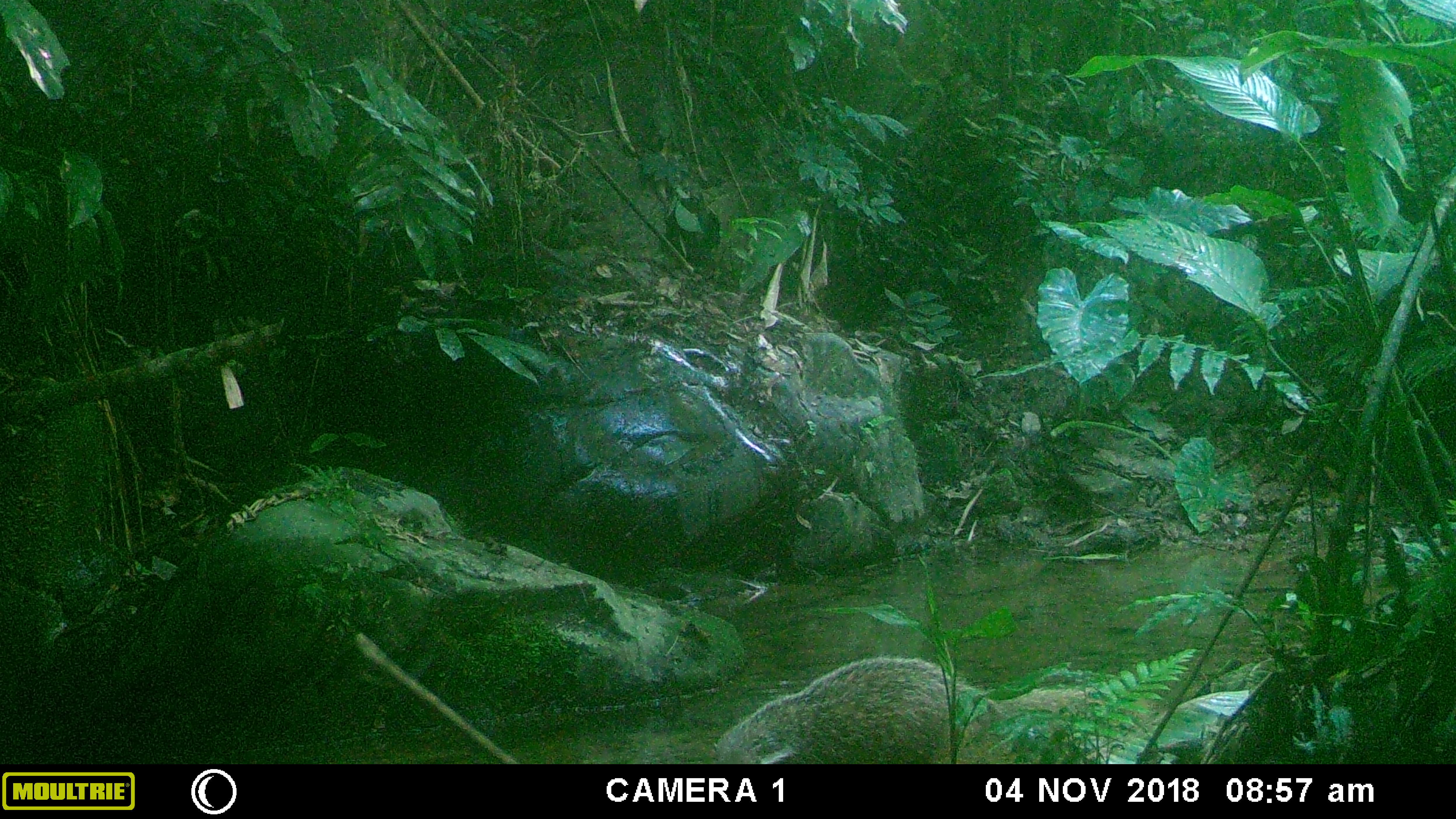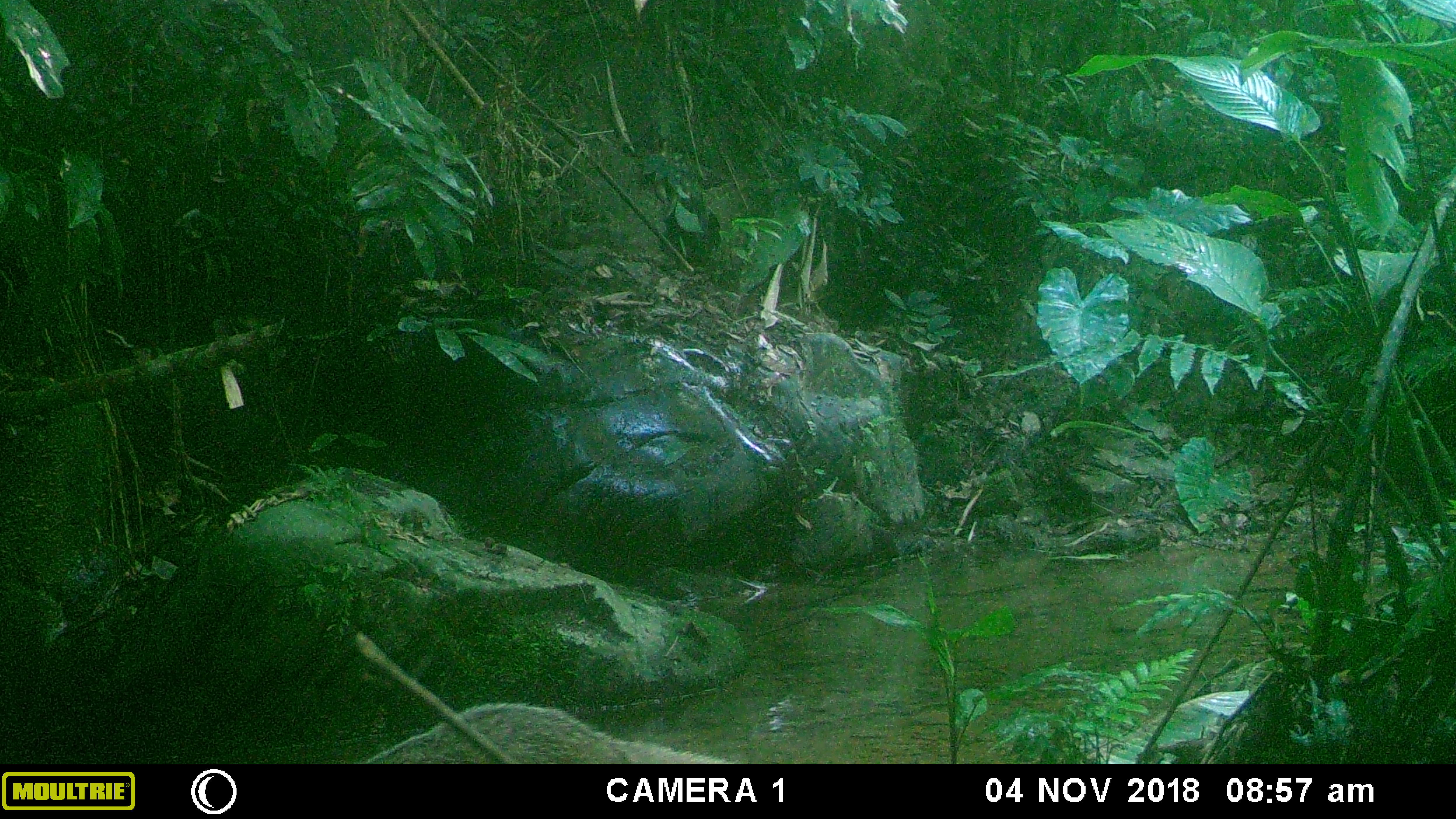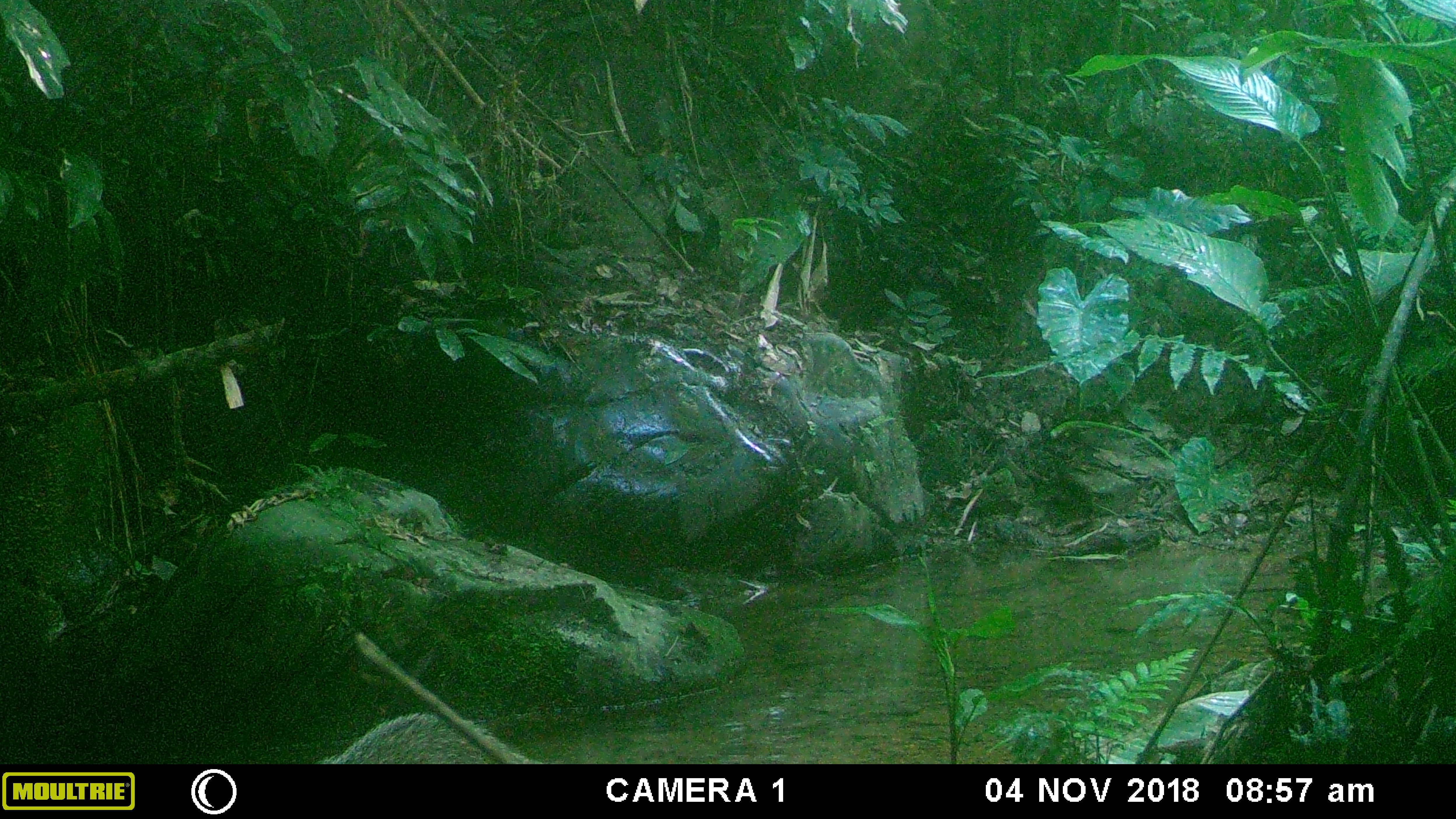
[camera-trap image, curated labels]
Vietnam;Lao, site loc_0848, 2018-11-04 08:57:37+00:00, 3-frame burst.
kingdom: Animalia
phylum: Chordata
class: Mammalia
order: Carnivora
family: Herpestidae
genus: Urva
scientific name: Urva urva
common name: crab-eating mongoose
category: crab eating mongoose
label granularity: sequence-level